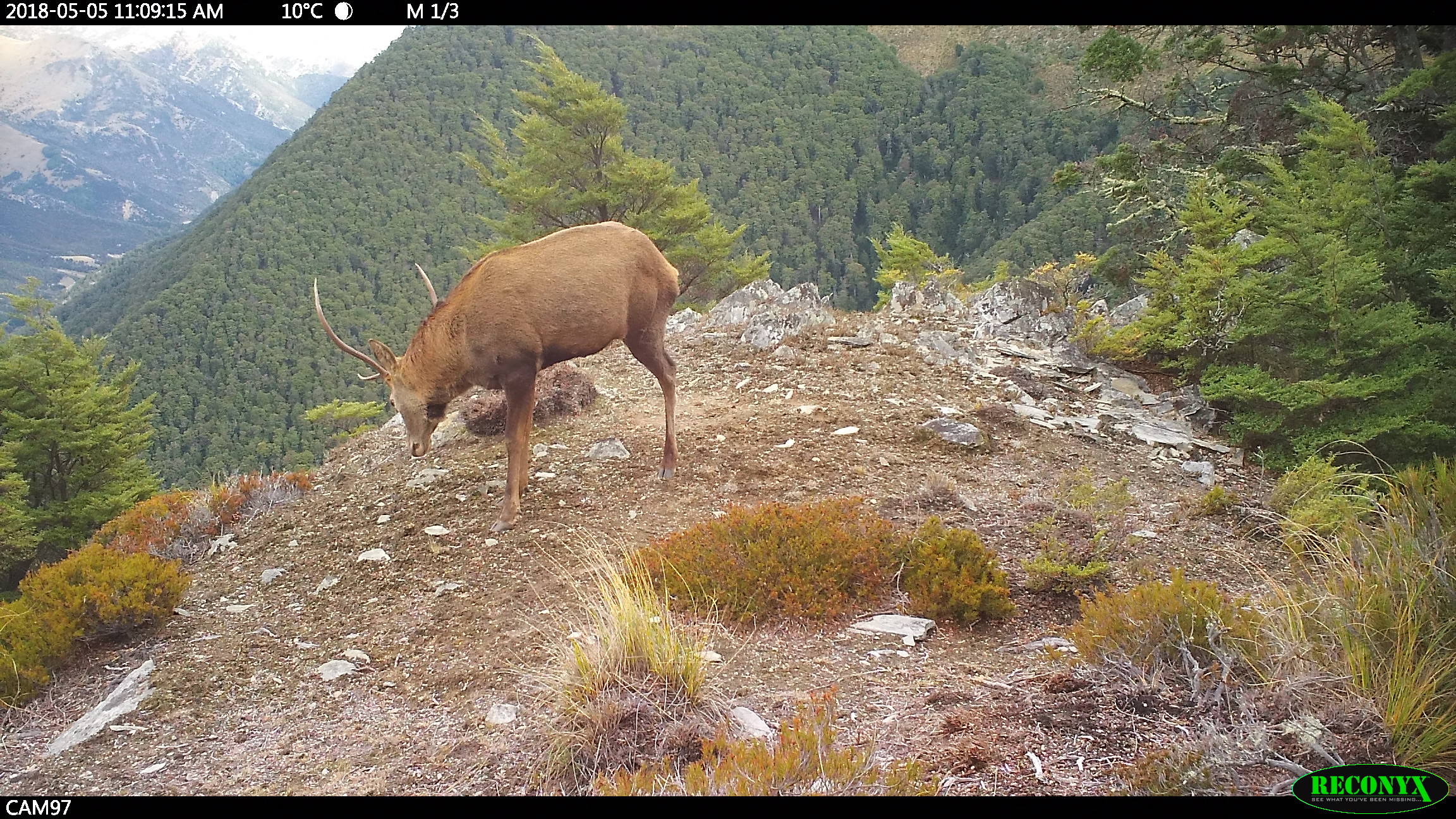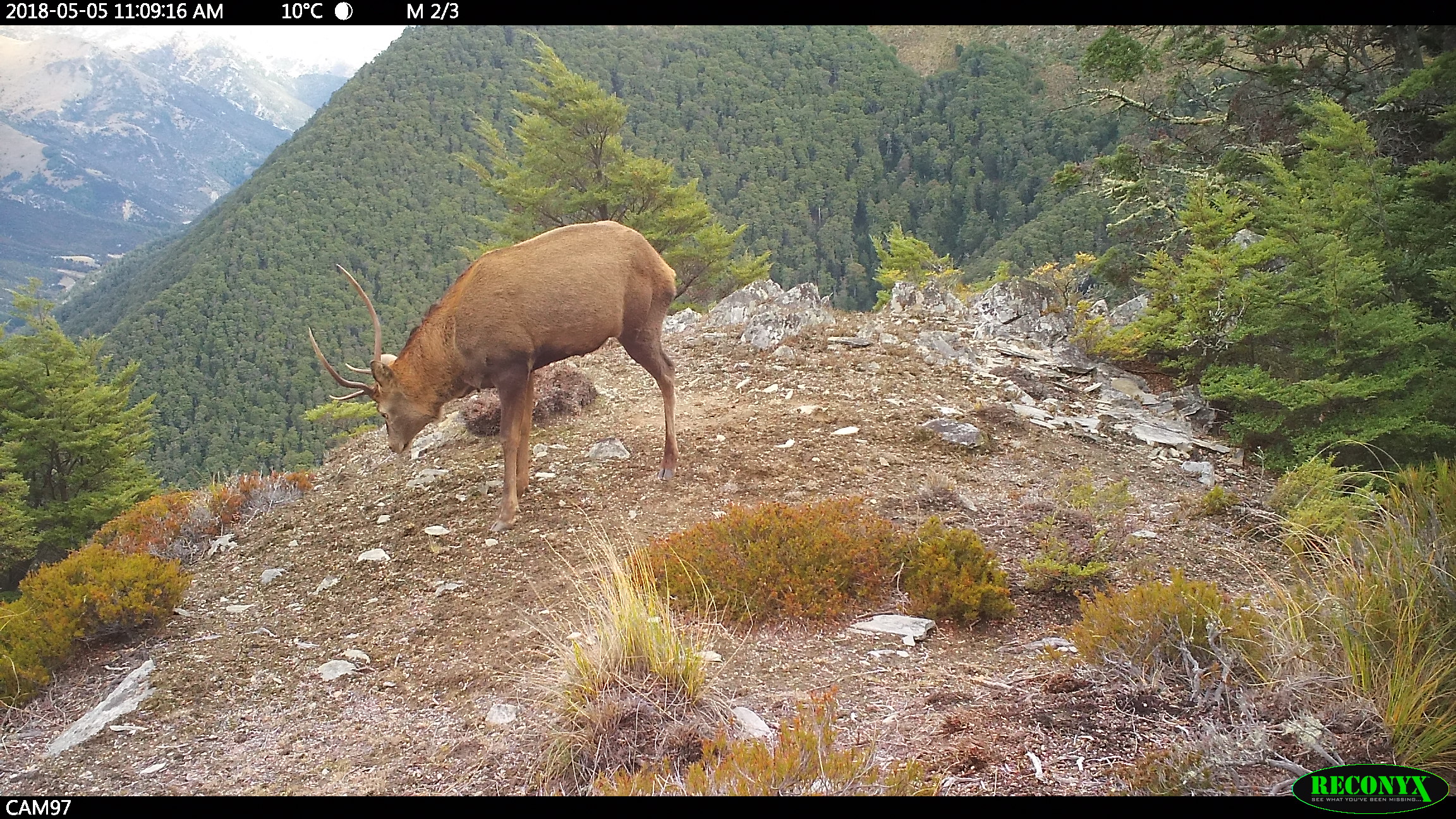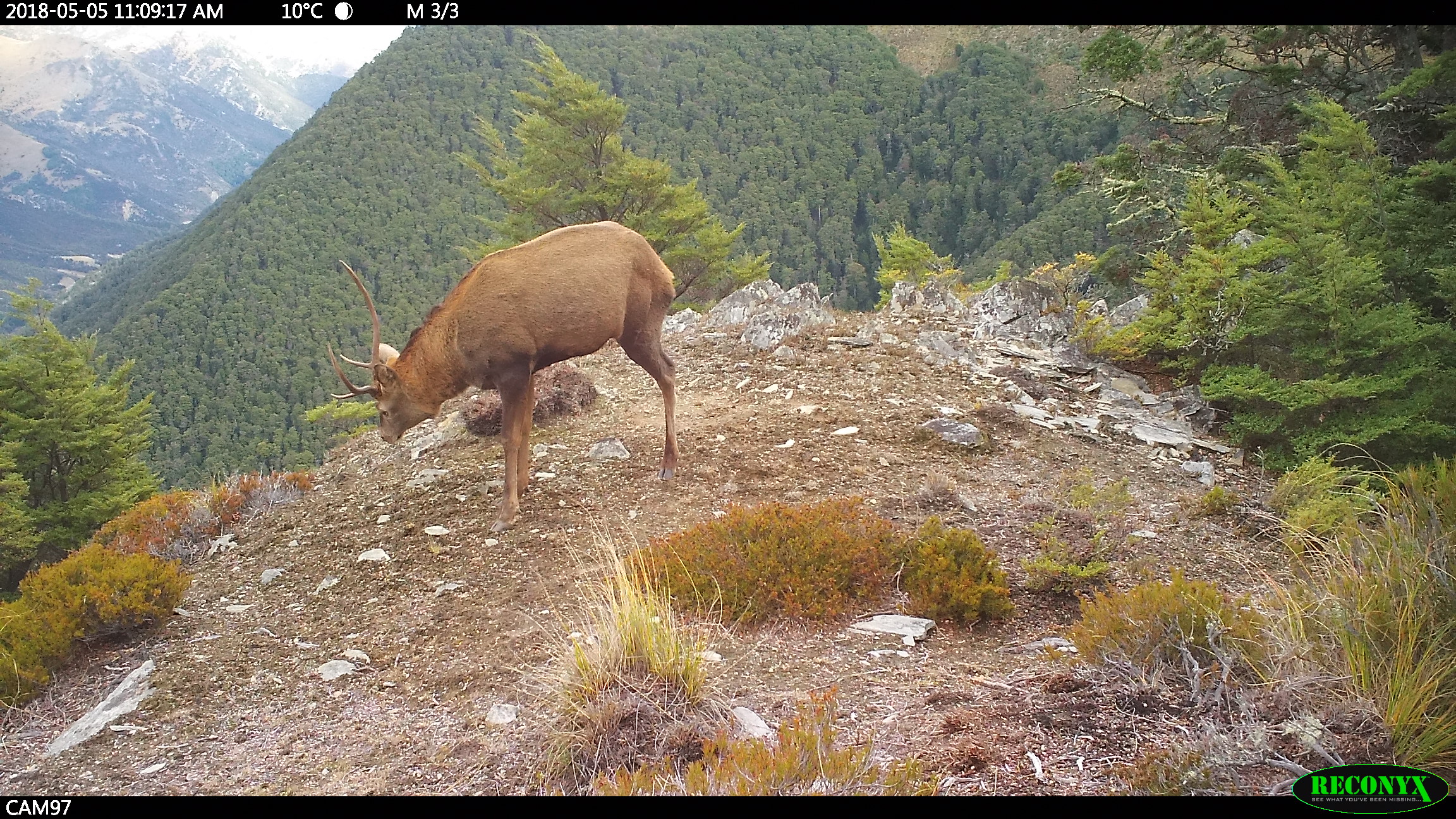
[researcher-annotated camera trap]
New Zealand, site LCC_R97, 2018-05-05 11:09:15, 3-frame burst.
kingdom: Animalia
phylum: Chordata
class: Mammalia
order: Artiodactyla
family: Cervidae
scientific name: Cervidae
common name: deer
Deer (Cervidae).